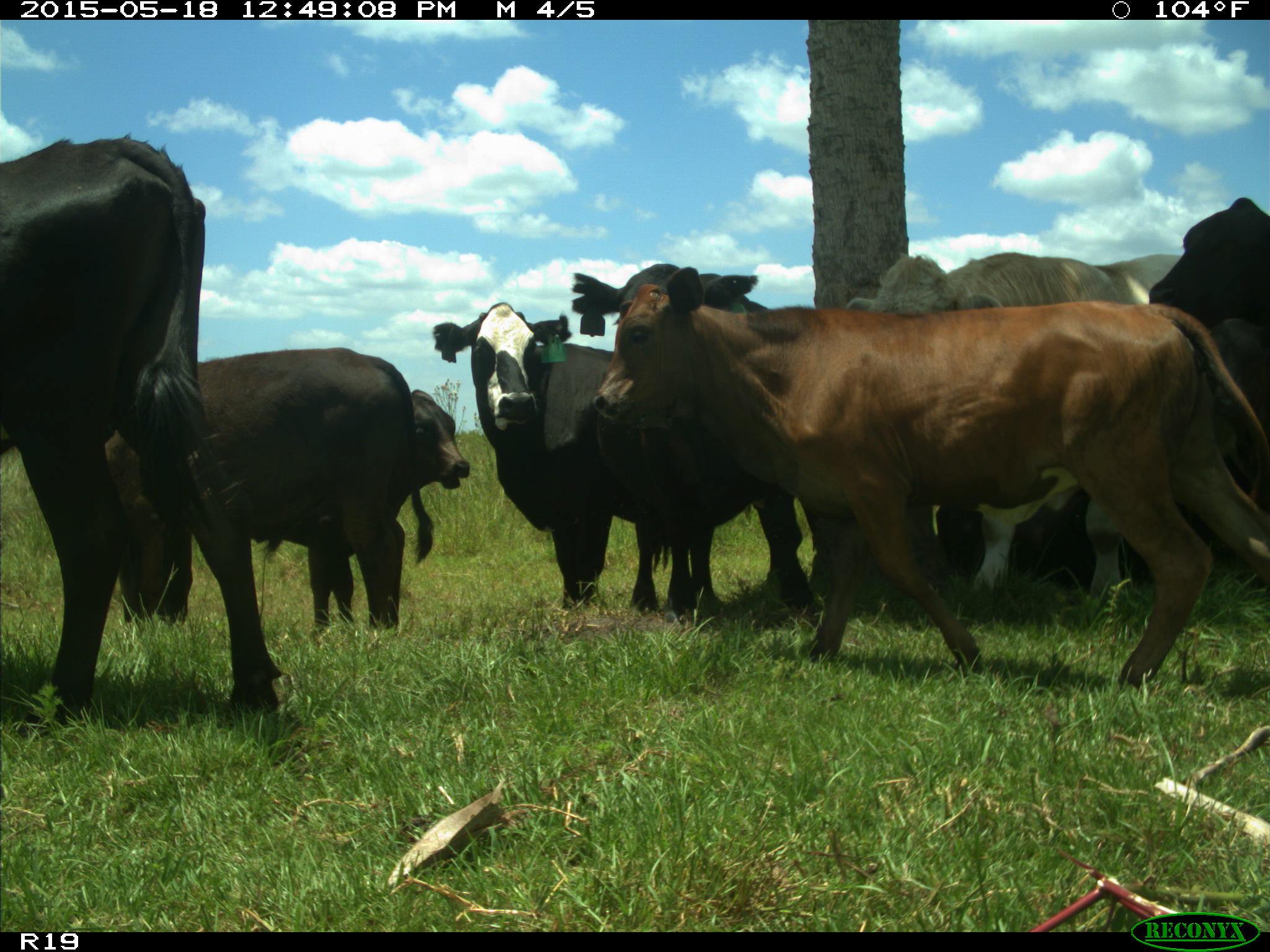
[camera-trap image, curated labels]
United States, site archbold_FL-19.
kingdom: Animalia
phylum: Chordata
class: Mammalia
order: Artiodactyla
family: Bovidae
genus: Bos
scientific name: Bos taurus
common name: domestic cow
Bos taurus (domestic cow).